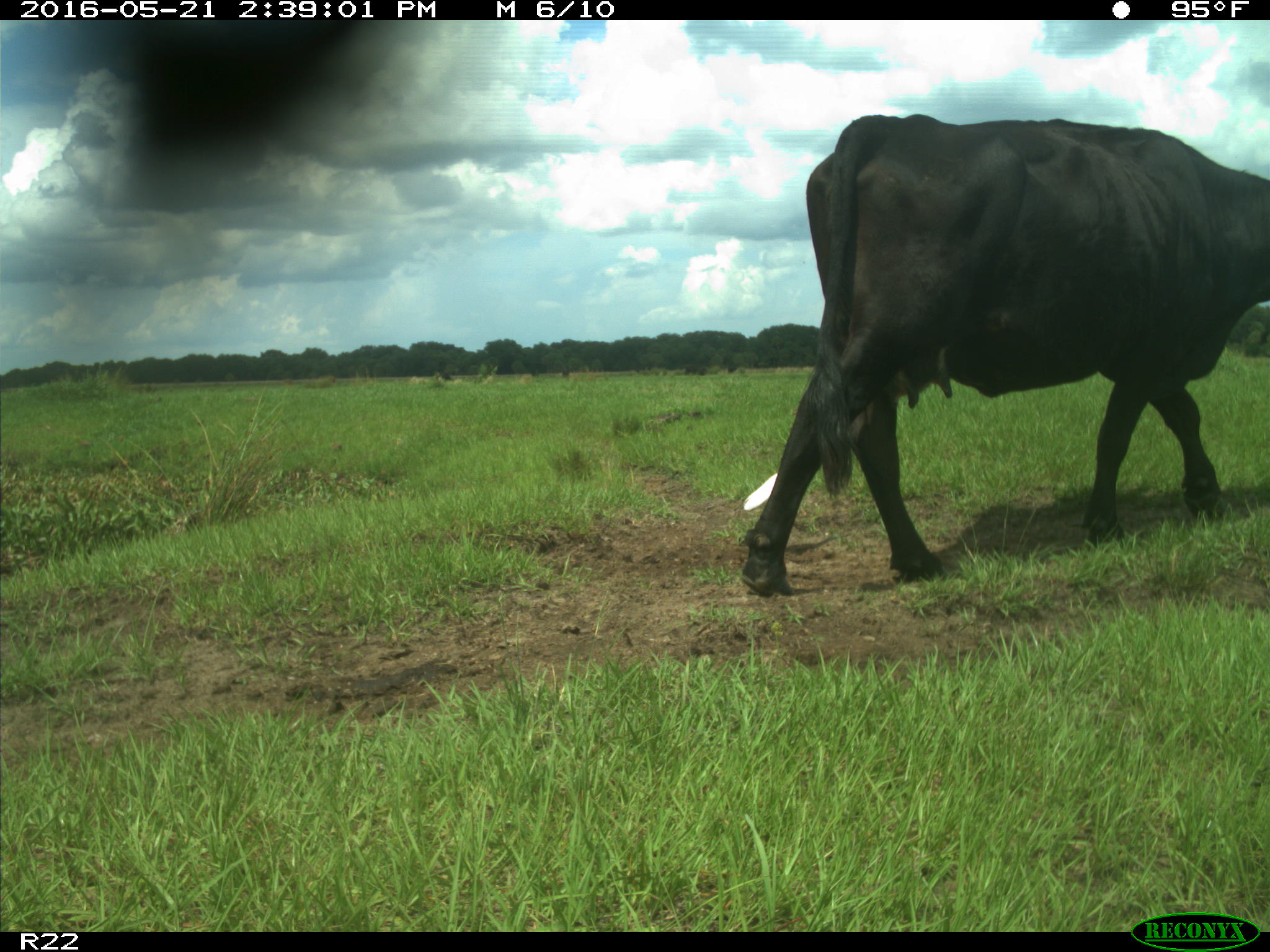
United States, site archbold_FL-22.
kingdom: Animalia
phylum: Chordata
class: Mammalia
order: Artiodactyla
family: Bovidae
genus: Bos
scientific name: Bos taurus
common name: domestic cow